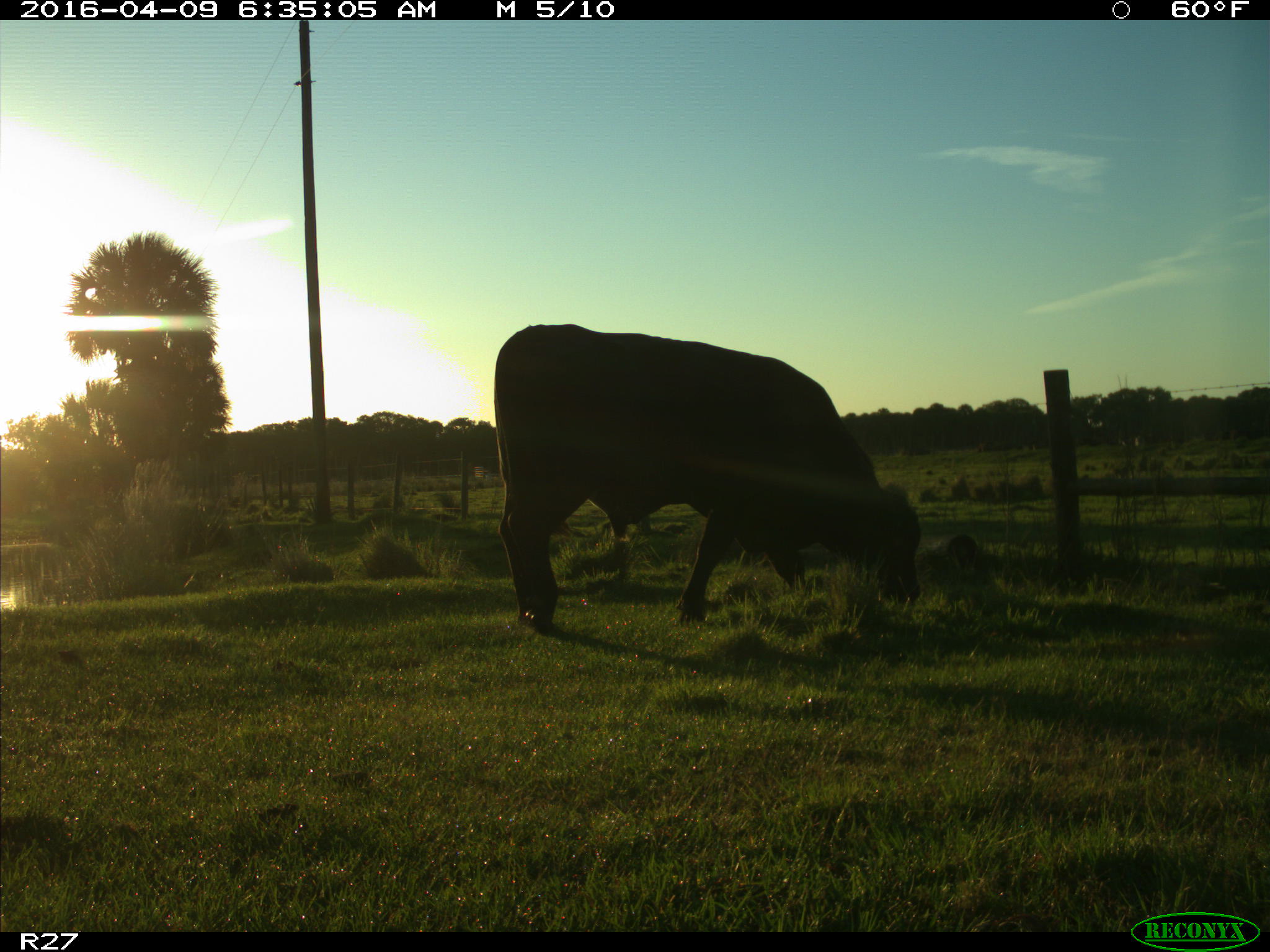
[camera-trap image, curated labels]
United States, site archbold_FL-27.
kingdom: Animalia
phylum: Chordata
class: Mammalia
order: Artiodactyla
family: Bovidae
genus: Bos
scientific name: Bos taurus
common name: domestic cow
Bos taurus (domestic cow).